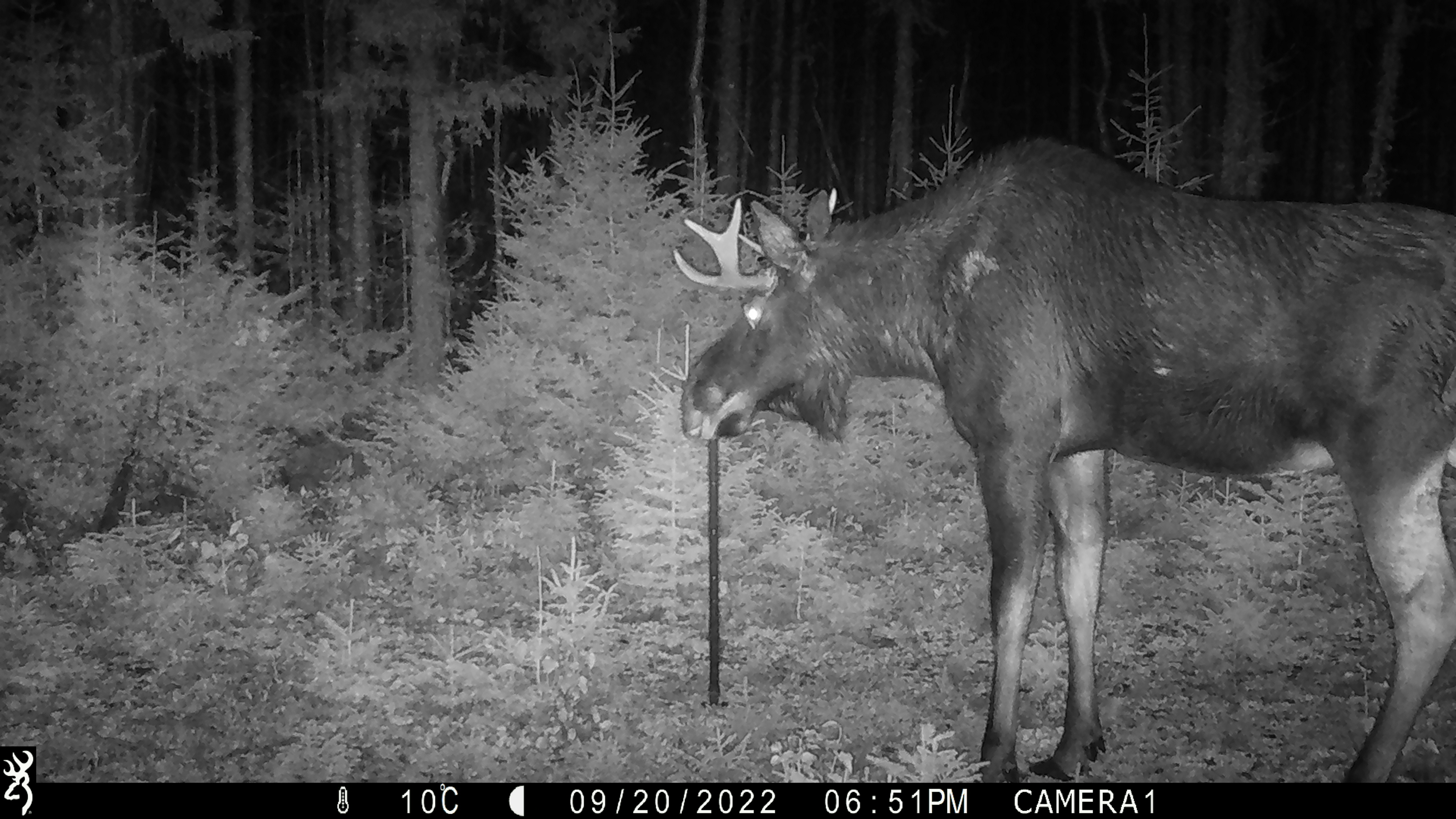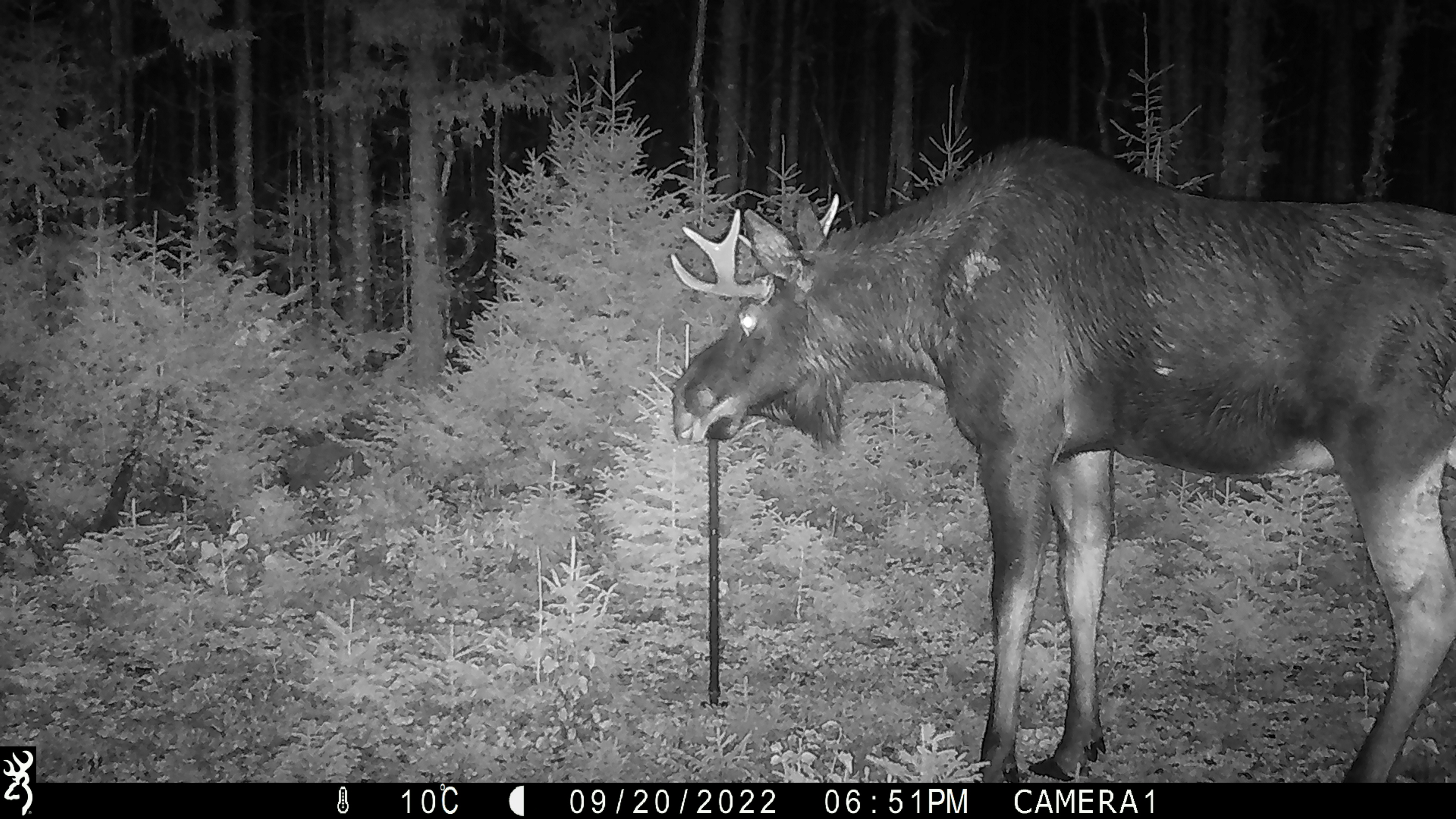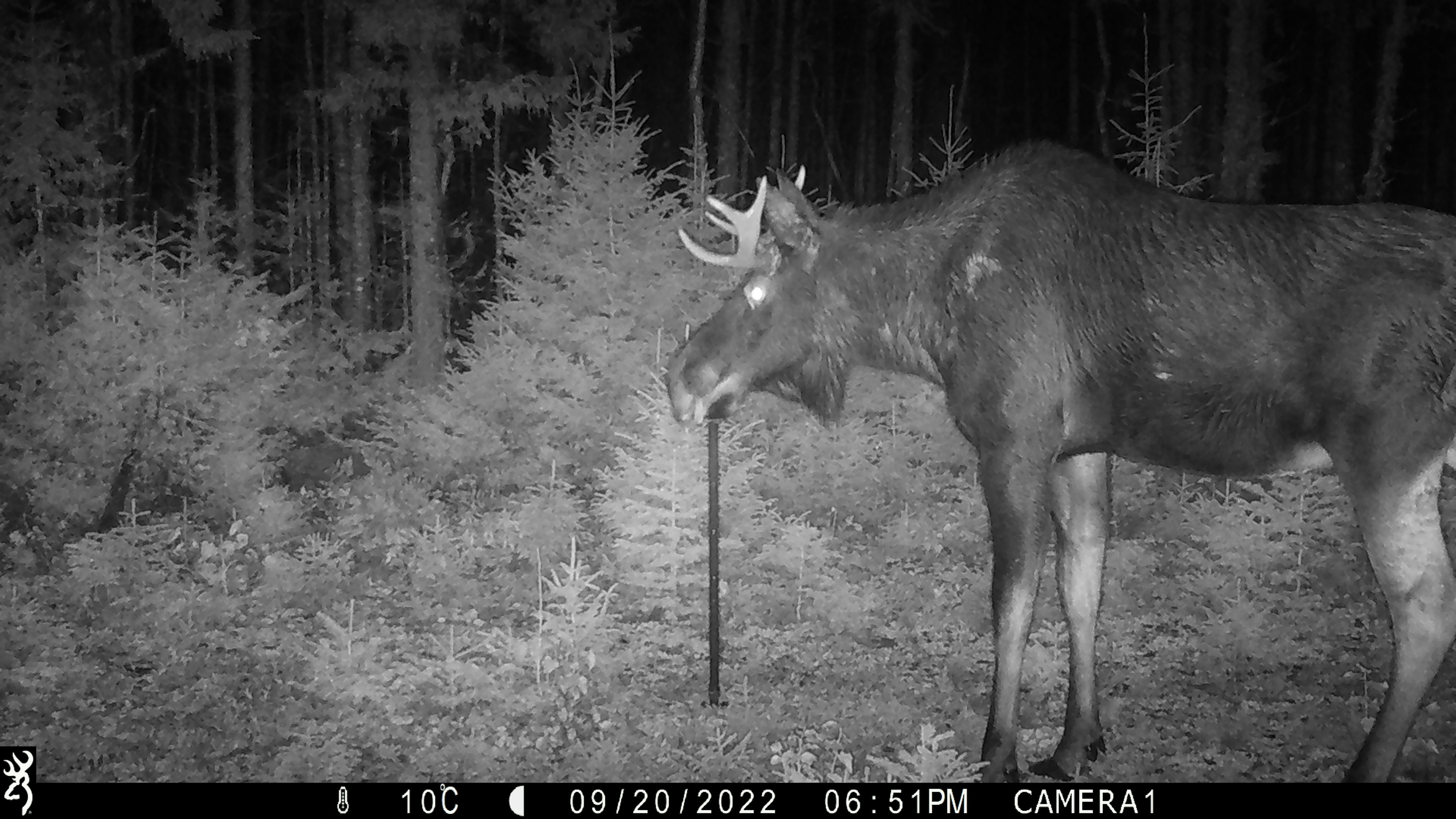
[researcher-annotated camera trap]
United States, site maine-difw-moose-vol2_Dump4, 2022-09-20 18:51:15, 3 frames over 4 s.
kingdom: Animalia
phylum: Chordata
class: Mammalia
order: Artiodactyla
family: Cervidae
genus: Alces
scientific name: Alces alces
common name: moose